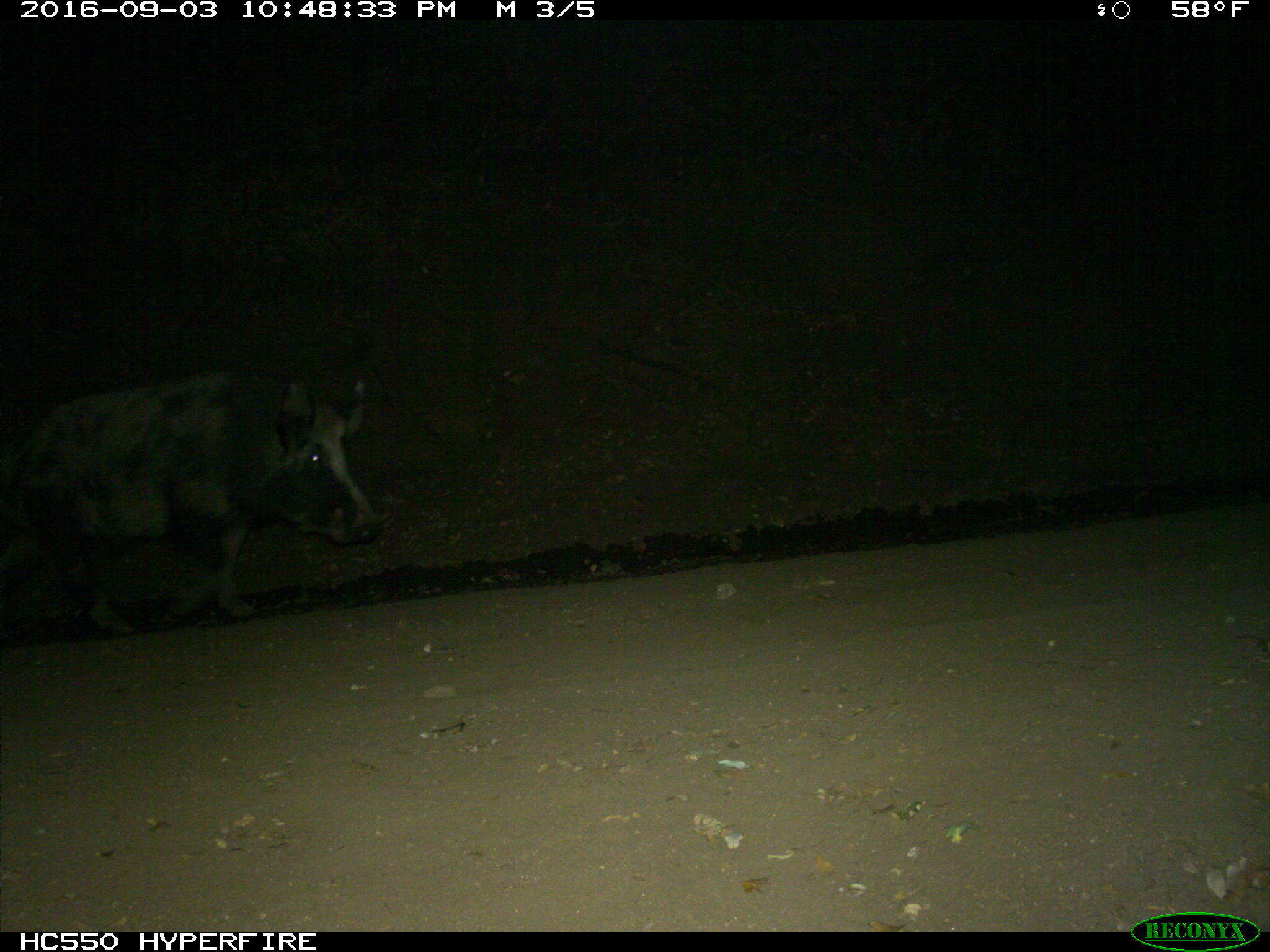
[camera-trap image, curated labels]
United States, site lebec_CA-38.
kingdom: Animalia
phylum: Chordata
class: Mammalia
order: Artiodactyla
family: Suidae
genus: Sus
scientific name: Sus scrofa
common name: wild boar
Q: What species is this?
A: Sus scrofa (wild boar).